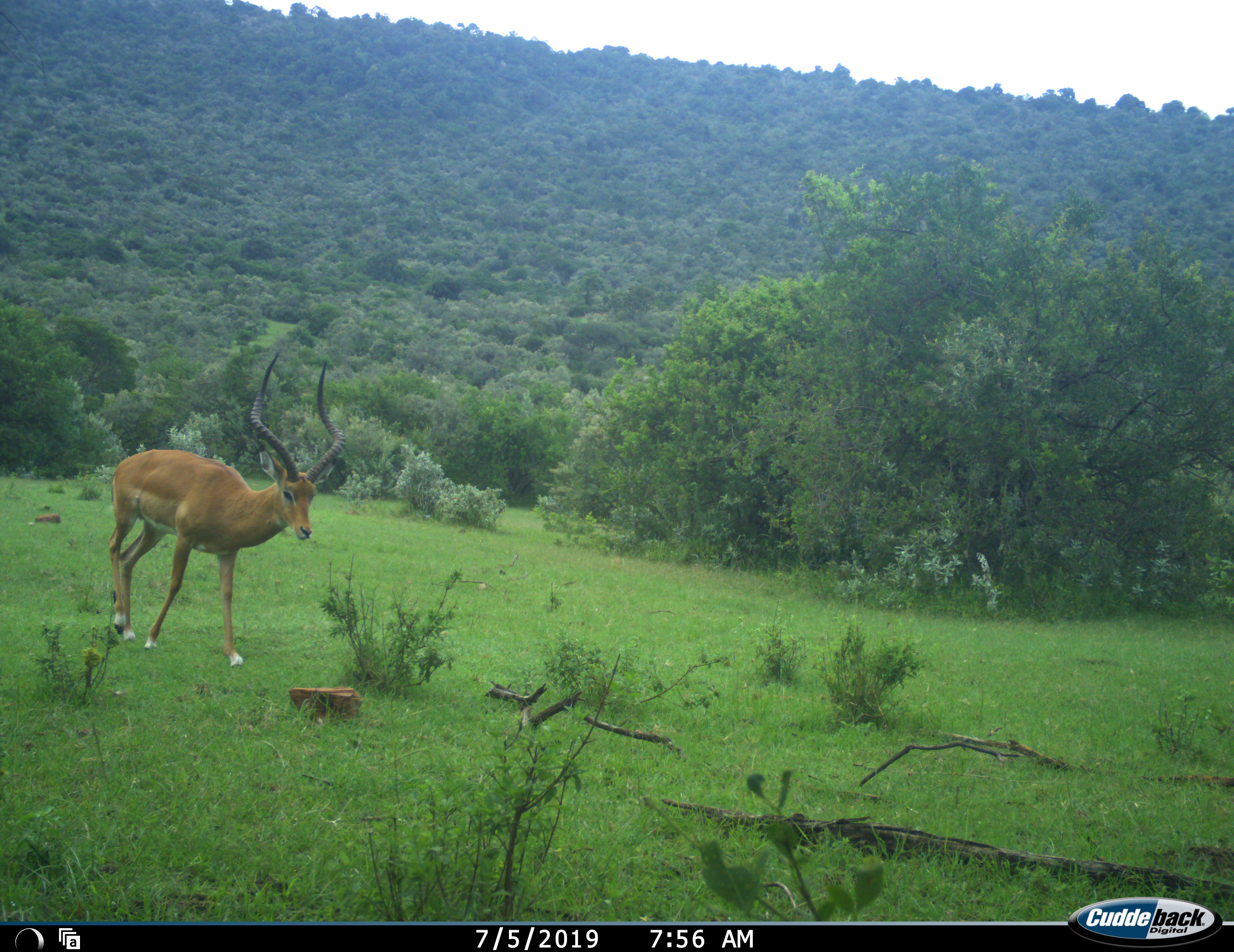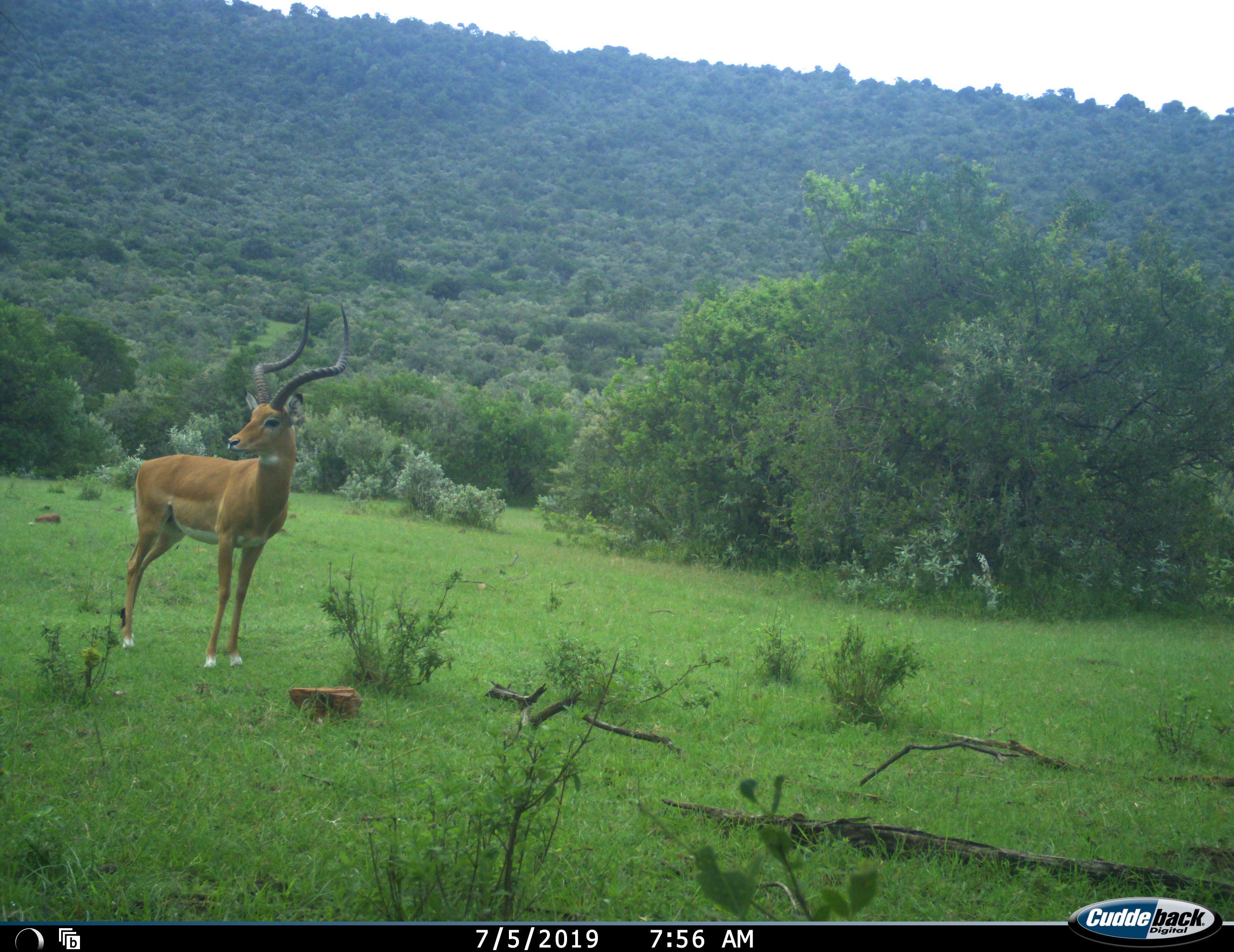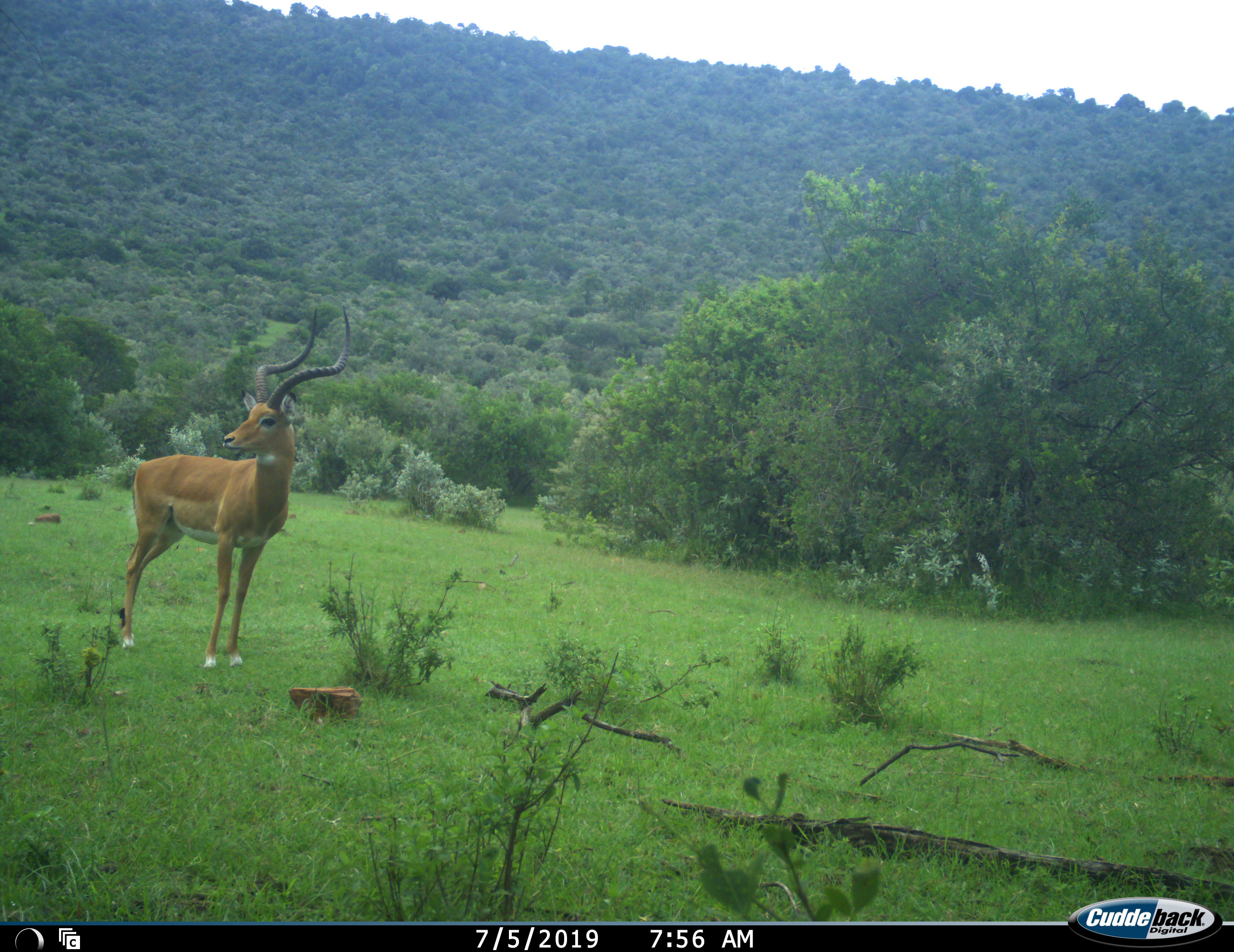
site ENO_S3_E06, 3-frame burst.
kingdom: Animalia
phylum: Chordata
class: Mammalia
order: Artiodactyla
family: Bovidae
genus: Aepyceros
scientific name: Aepyceros melampus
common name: impala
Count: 1.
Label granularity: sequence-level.